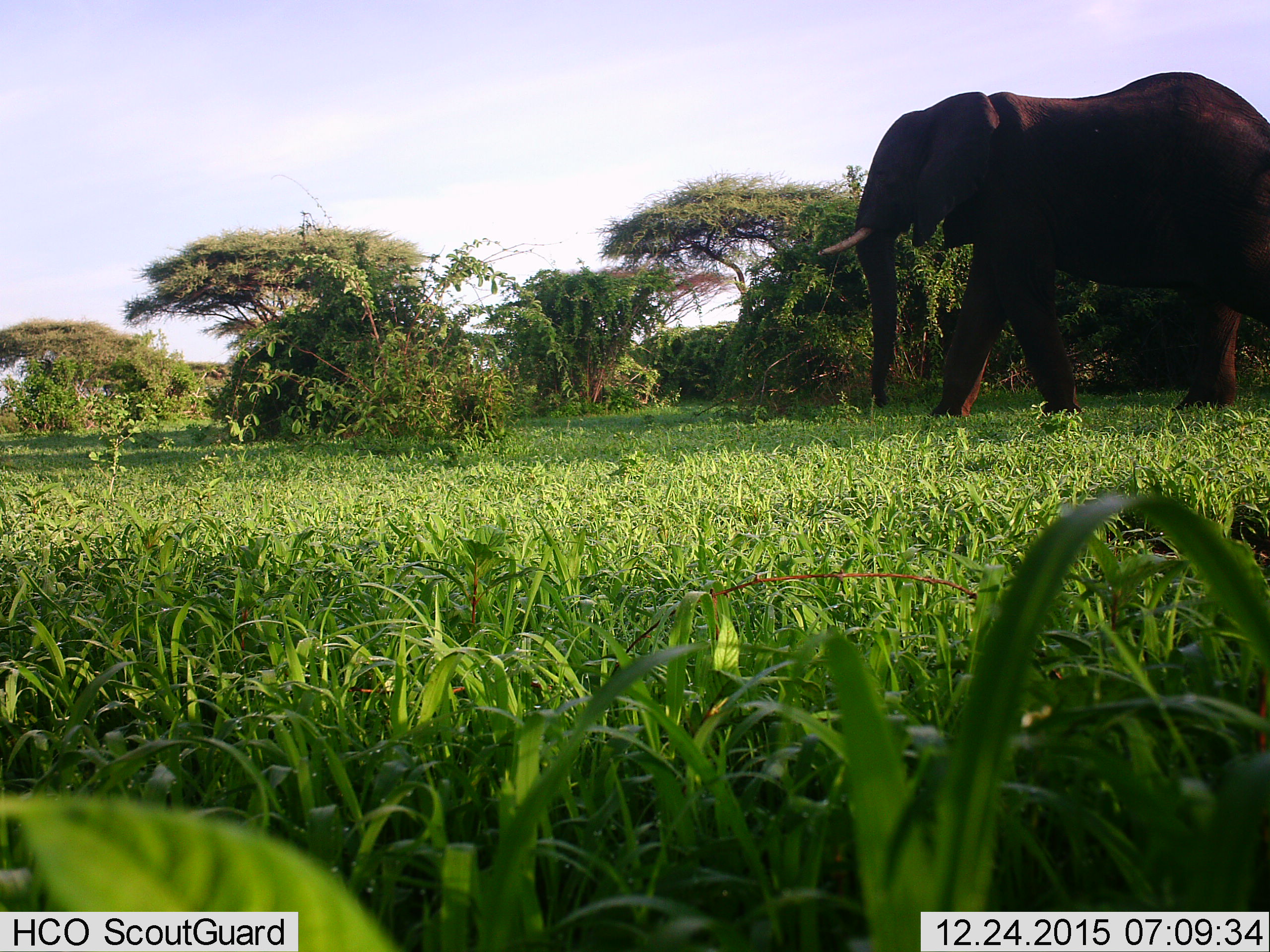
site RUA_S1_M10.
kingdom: Animalia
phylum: Chordata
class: Mammalia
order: Proboscidea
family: Elephantidae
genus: Loxodonta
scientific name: Loxodonta africana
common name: african bush elephant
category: elephant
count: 1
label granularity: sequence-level